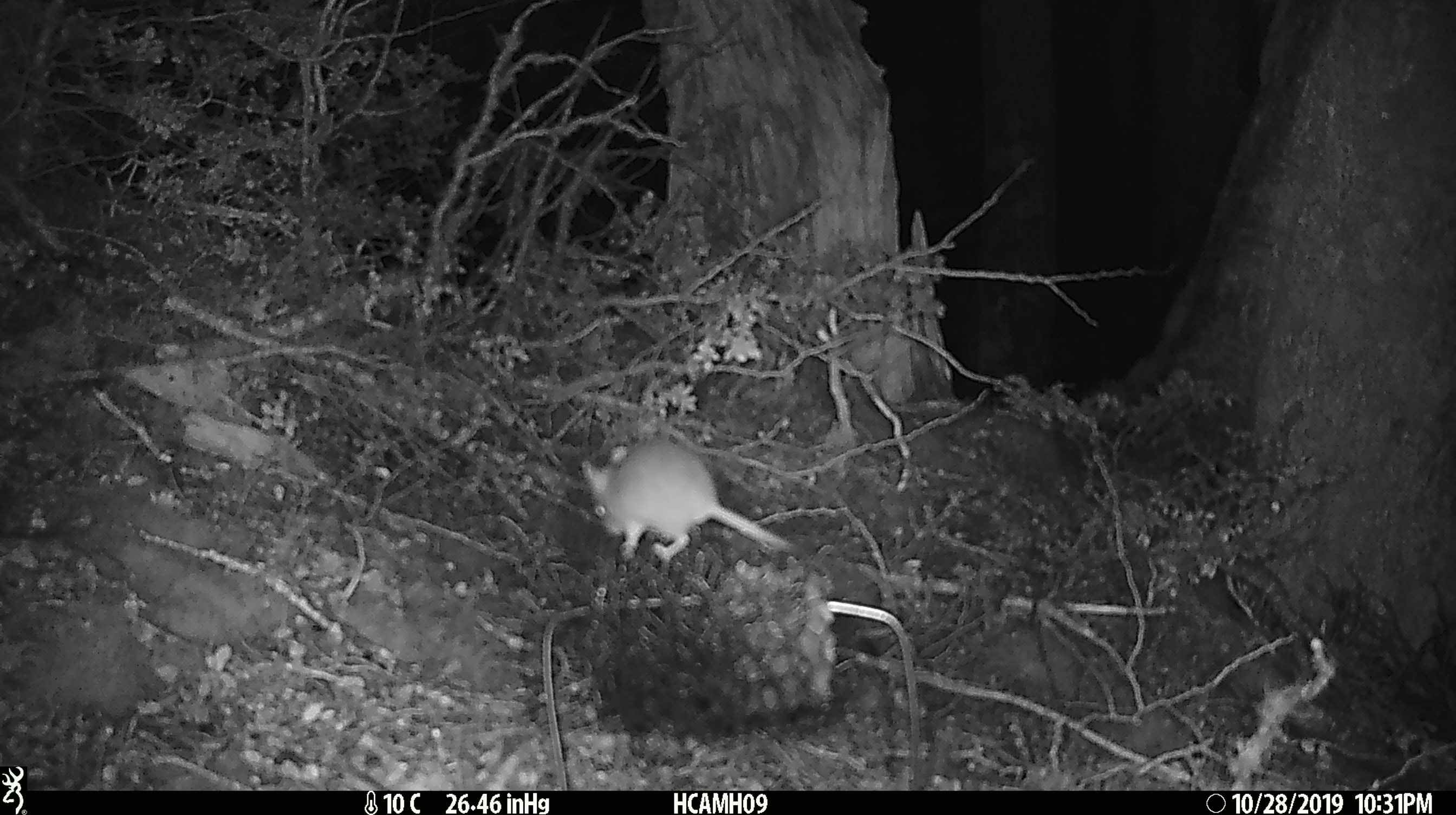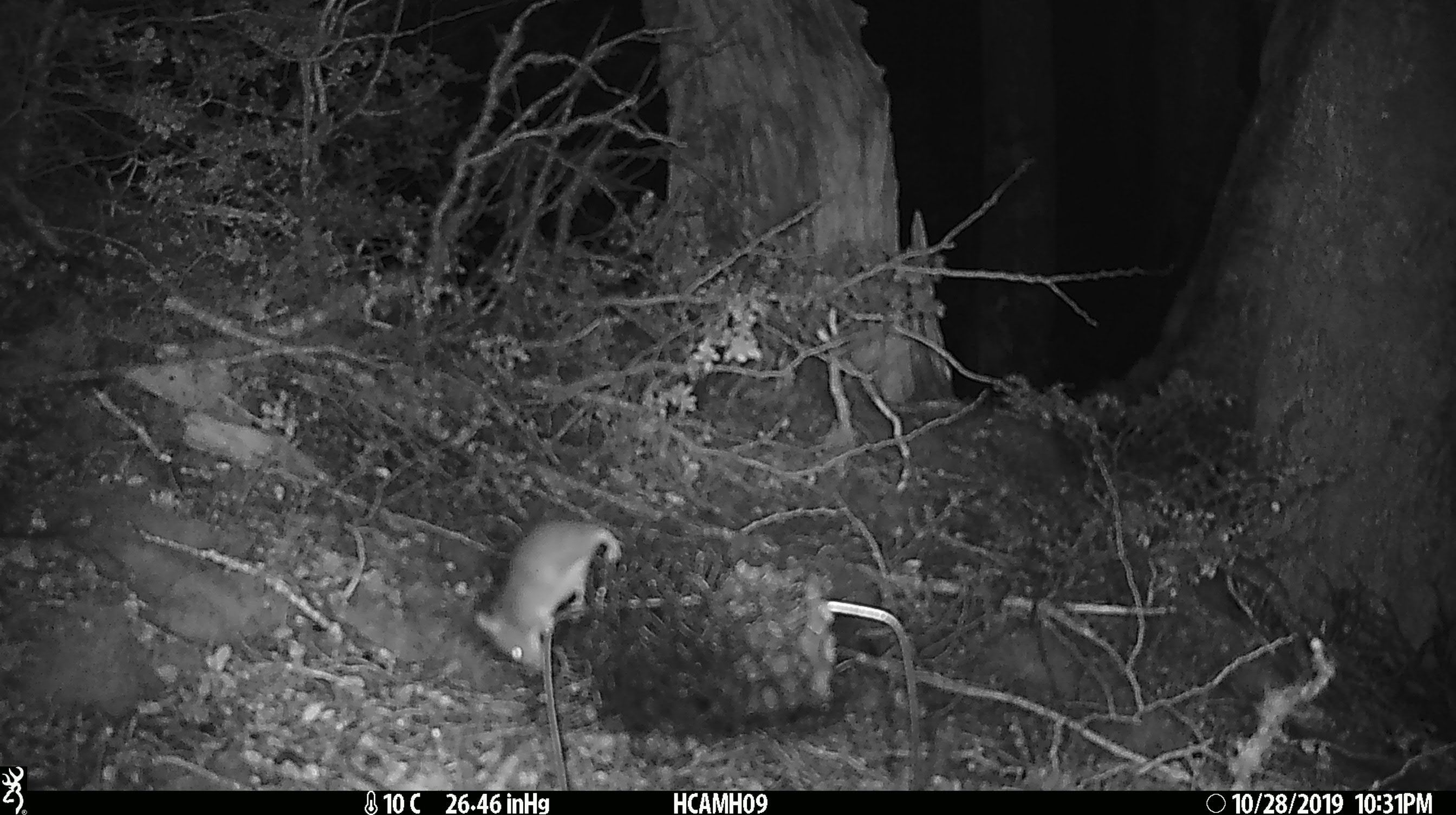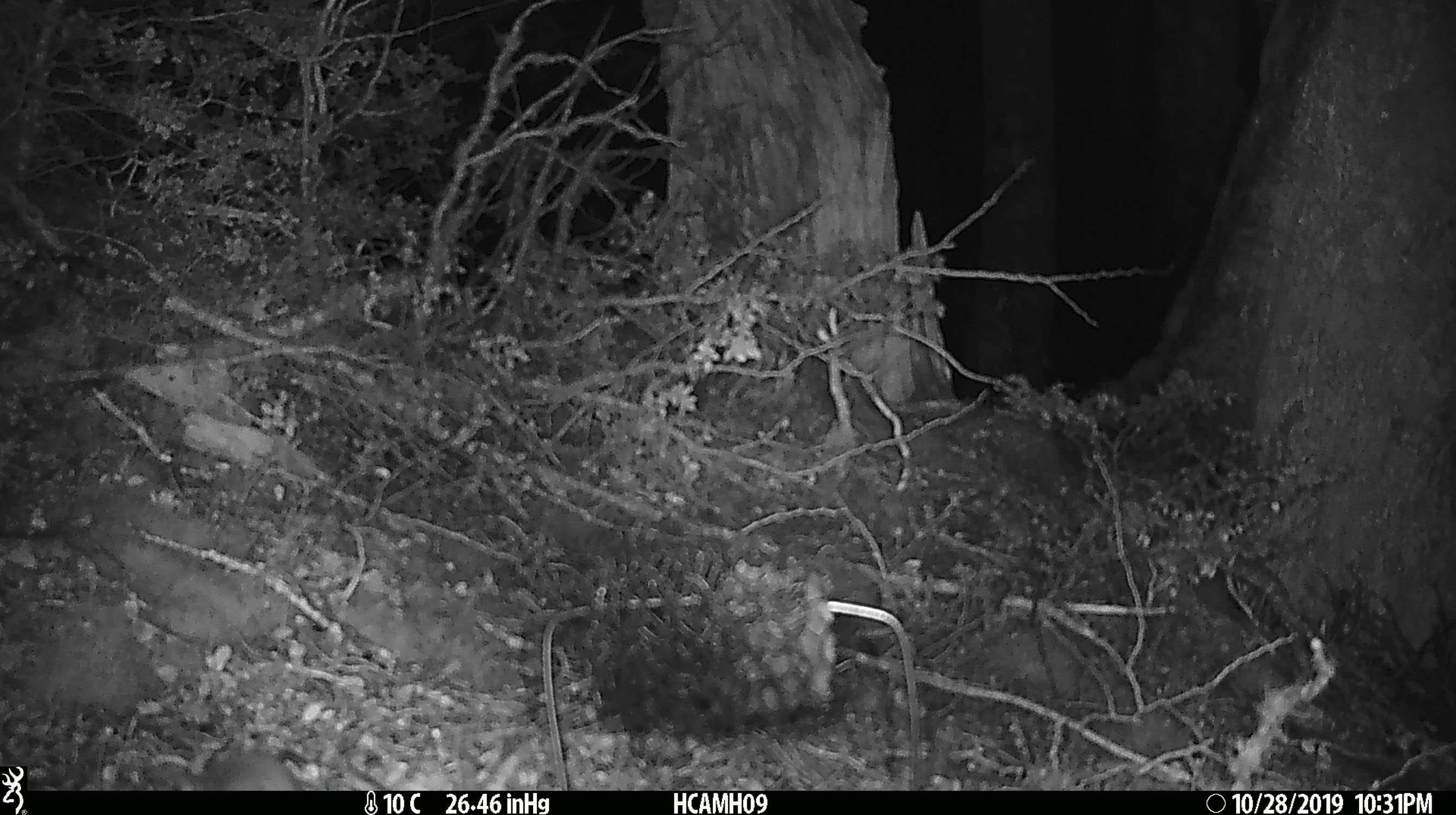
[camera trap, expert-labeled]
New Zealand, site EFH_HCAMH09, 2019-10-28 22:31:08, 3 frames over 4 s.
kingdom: Animalia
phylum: Chordata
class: Mammalia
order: Rodentia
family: Muridae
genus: Mus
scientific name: Mus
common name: mouse